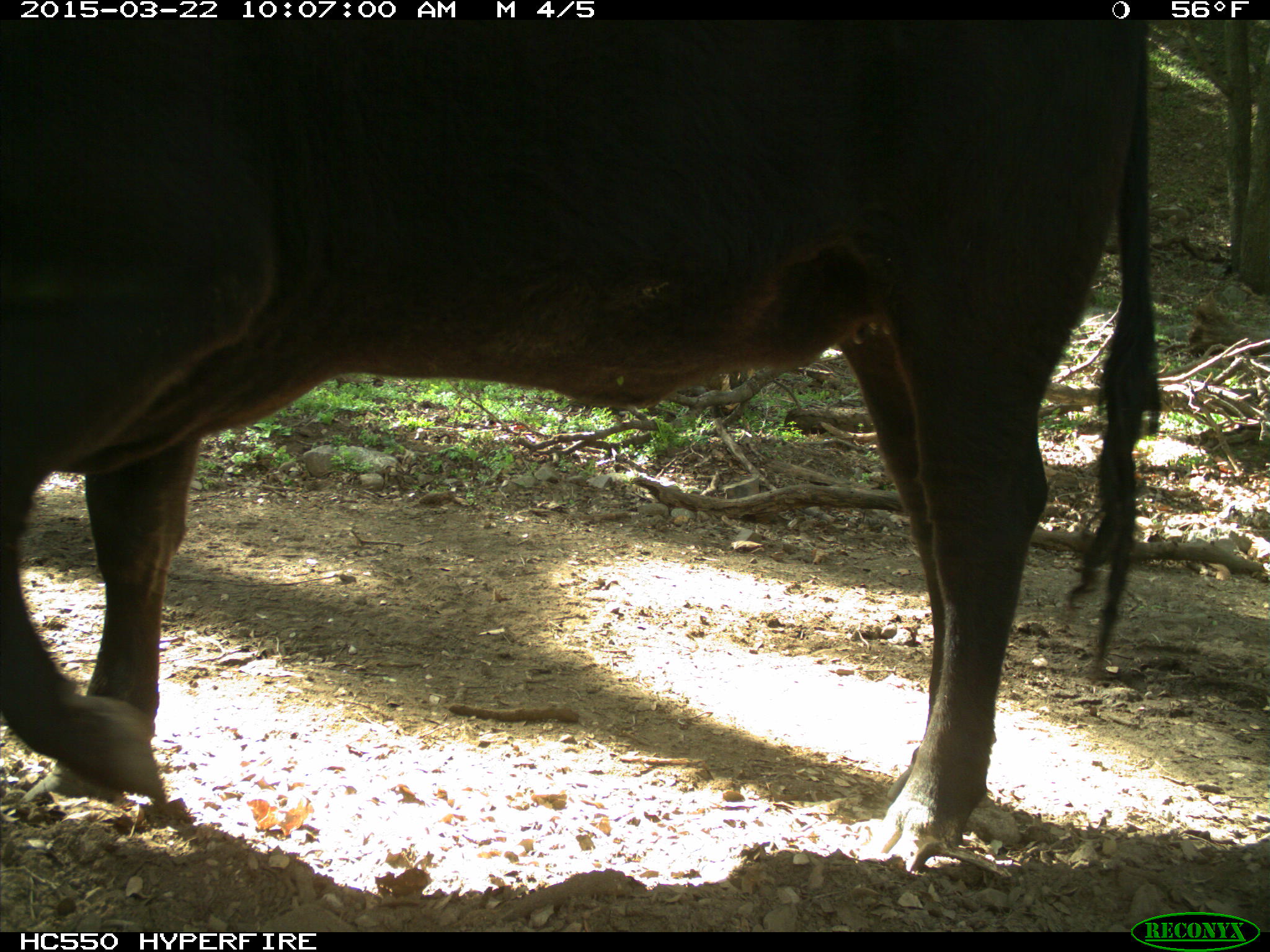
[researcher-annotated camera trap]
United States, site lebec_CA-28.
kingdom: Animalia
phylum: Chordata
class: Mammalia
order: Artiodactyla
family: Bovidae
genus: Bos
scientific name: Bos taurus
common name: domestic cow